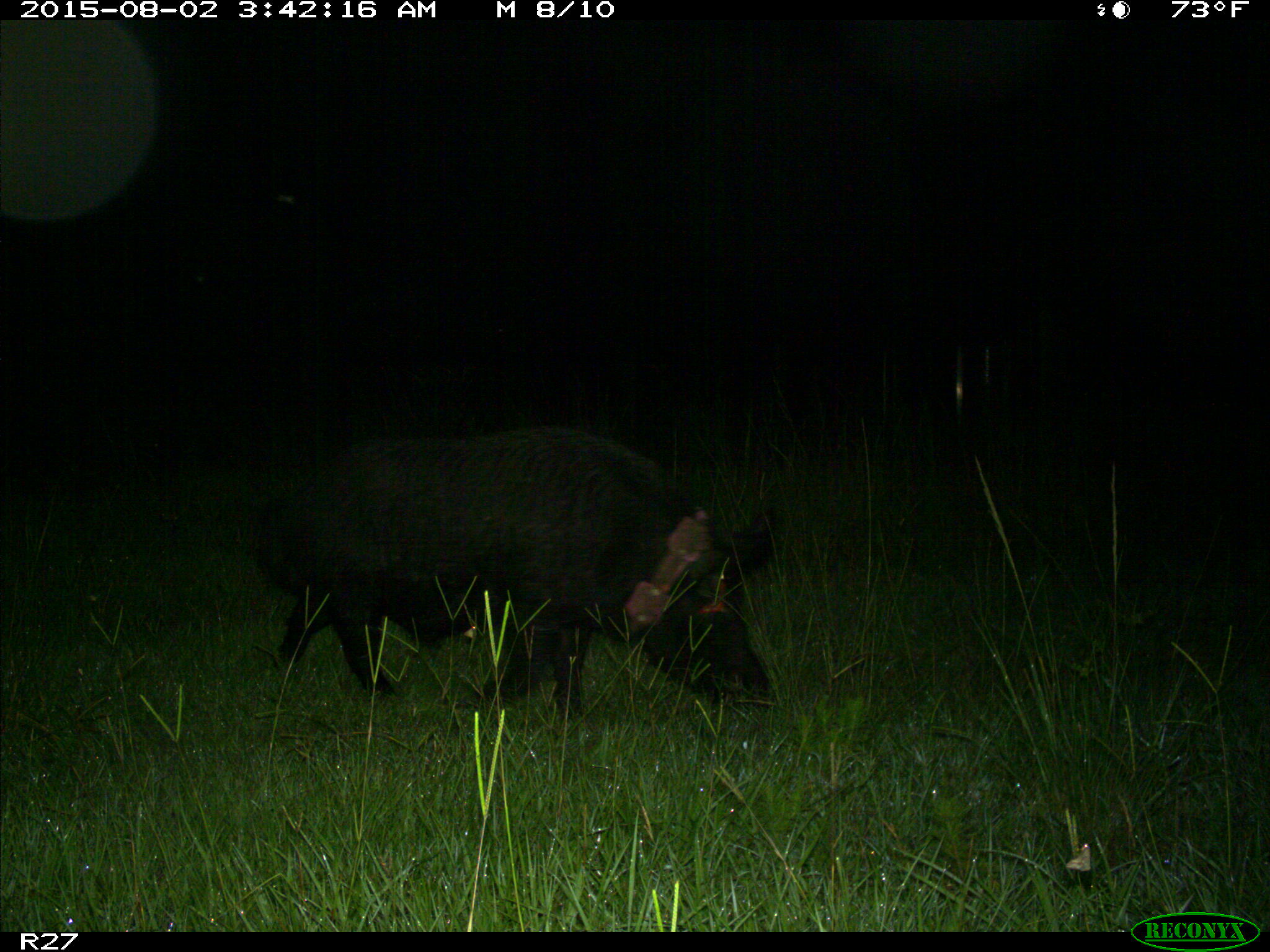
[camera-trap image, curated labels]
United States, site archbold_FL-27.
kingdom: Animalia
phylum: Chordata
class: Mammalia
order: Artiodactyla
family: Suidae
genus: Sus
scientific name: Sus scrofa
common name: wild boar